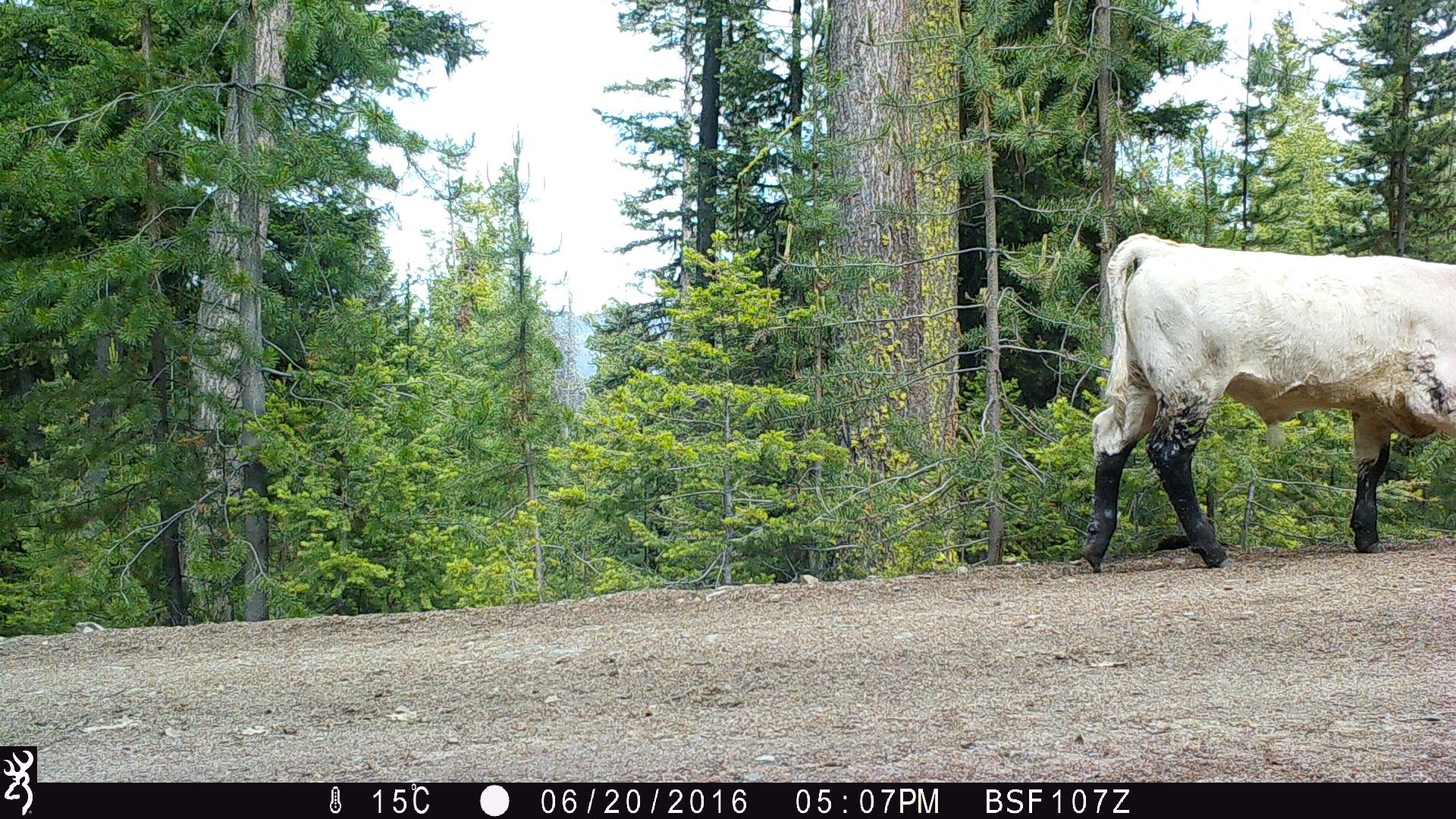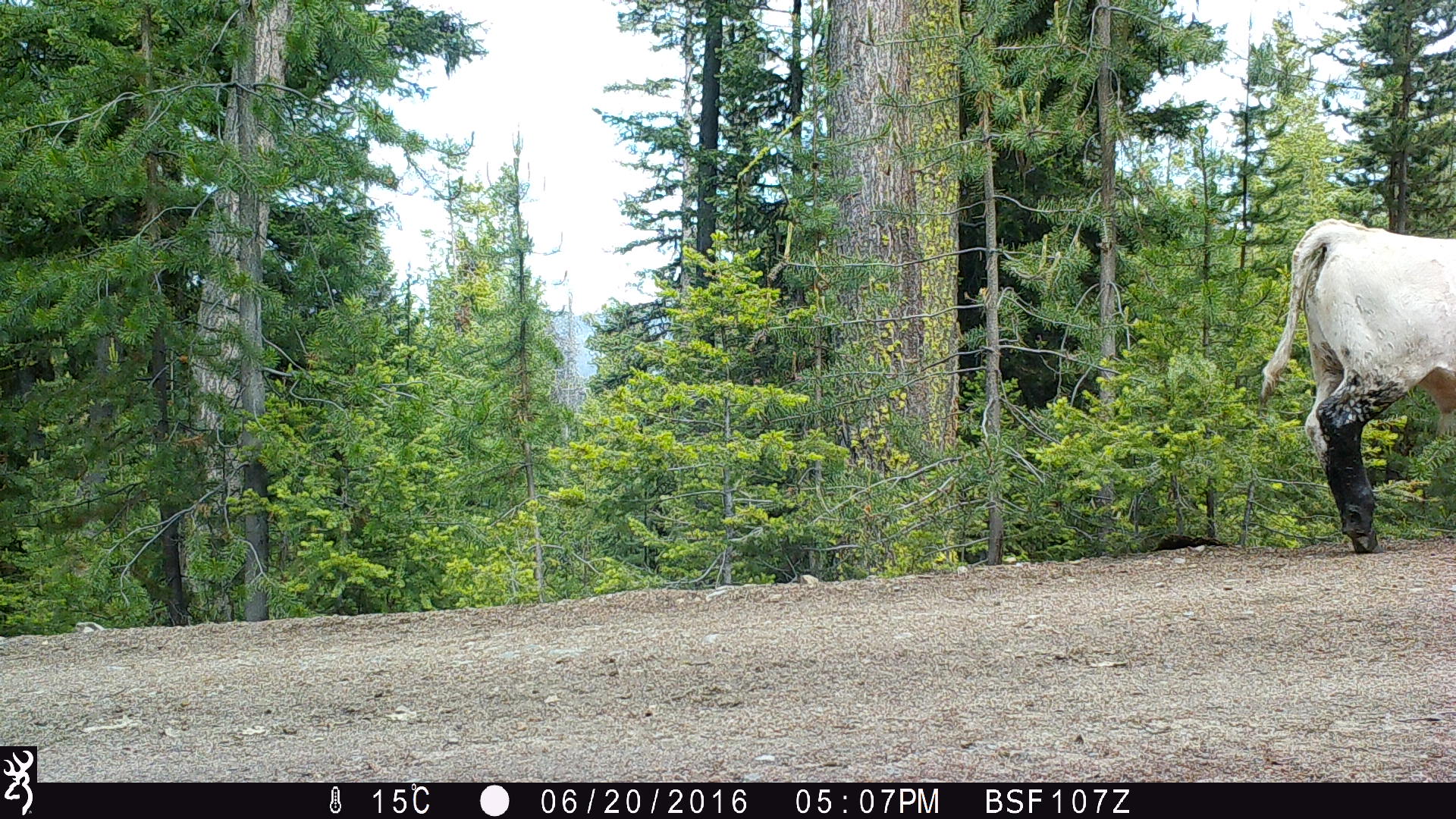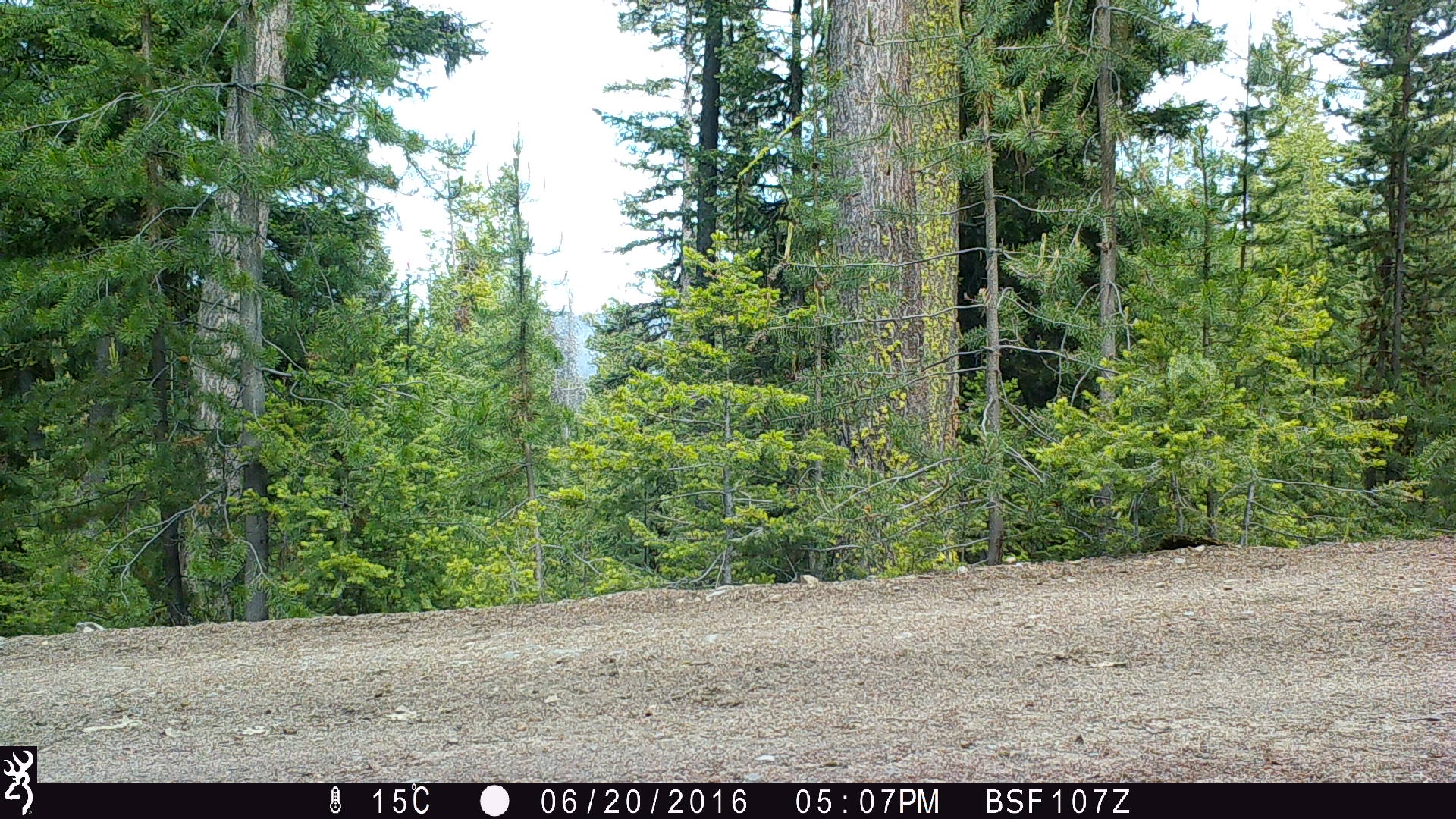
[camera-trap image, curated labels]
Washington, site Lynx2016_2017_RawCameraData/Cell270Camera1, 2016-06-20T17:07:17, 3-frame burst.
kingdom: Animalia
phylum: Chordata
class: Mammalia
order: Artiodactyla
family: Bovidae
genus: Bos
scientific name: Bos taurus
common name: domestic cattle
Domestic cattle (Bos taurus). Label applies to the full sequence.